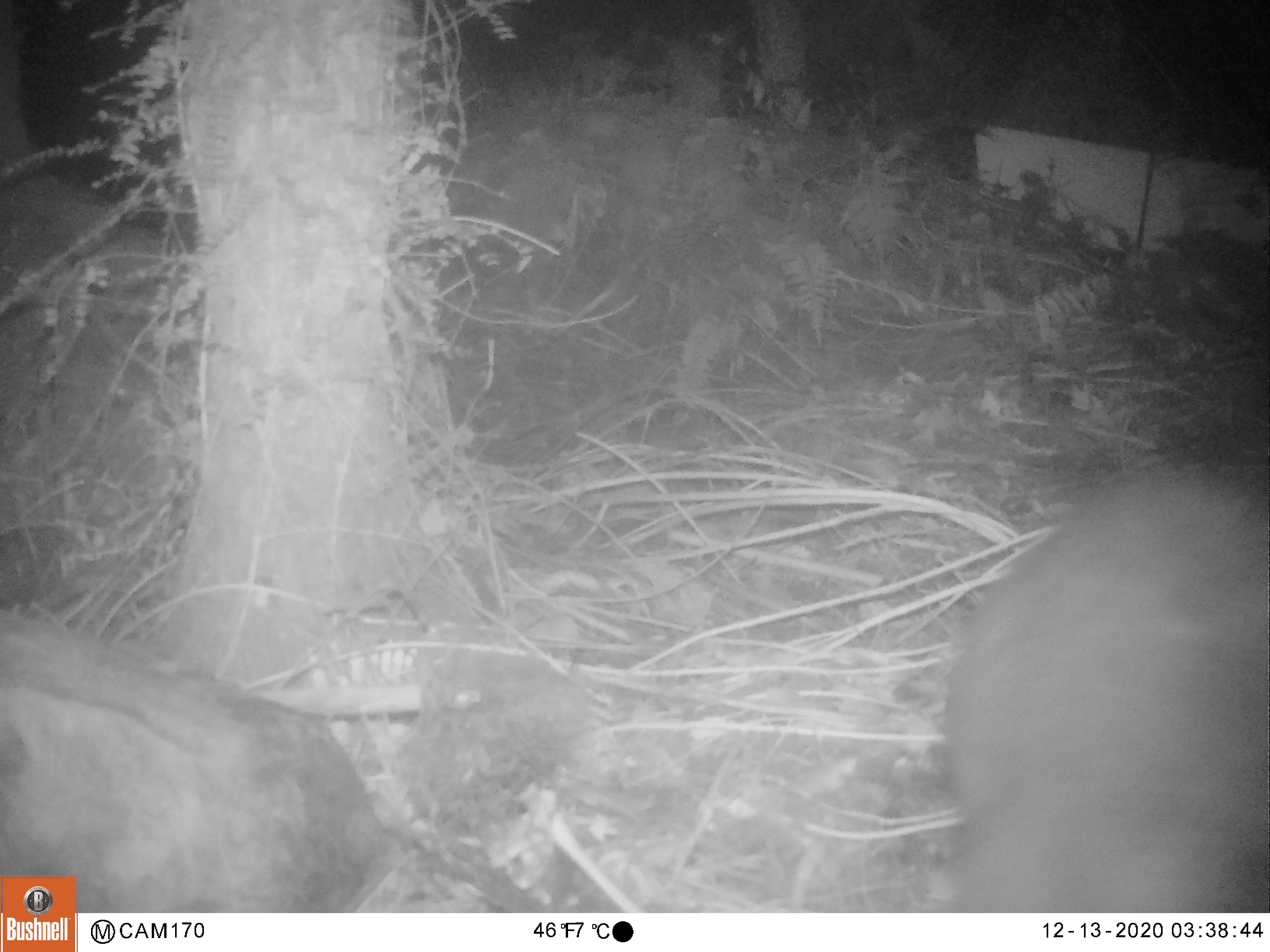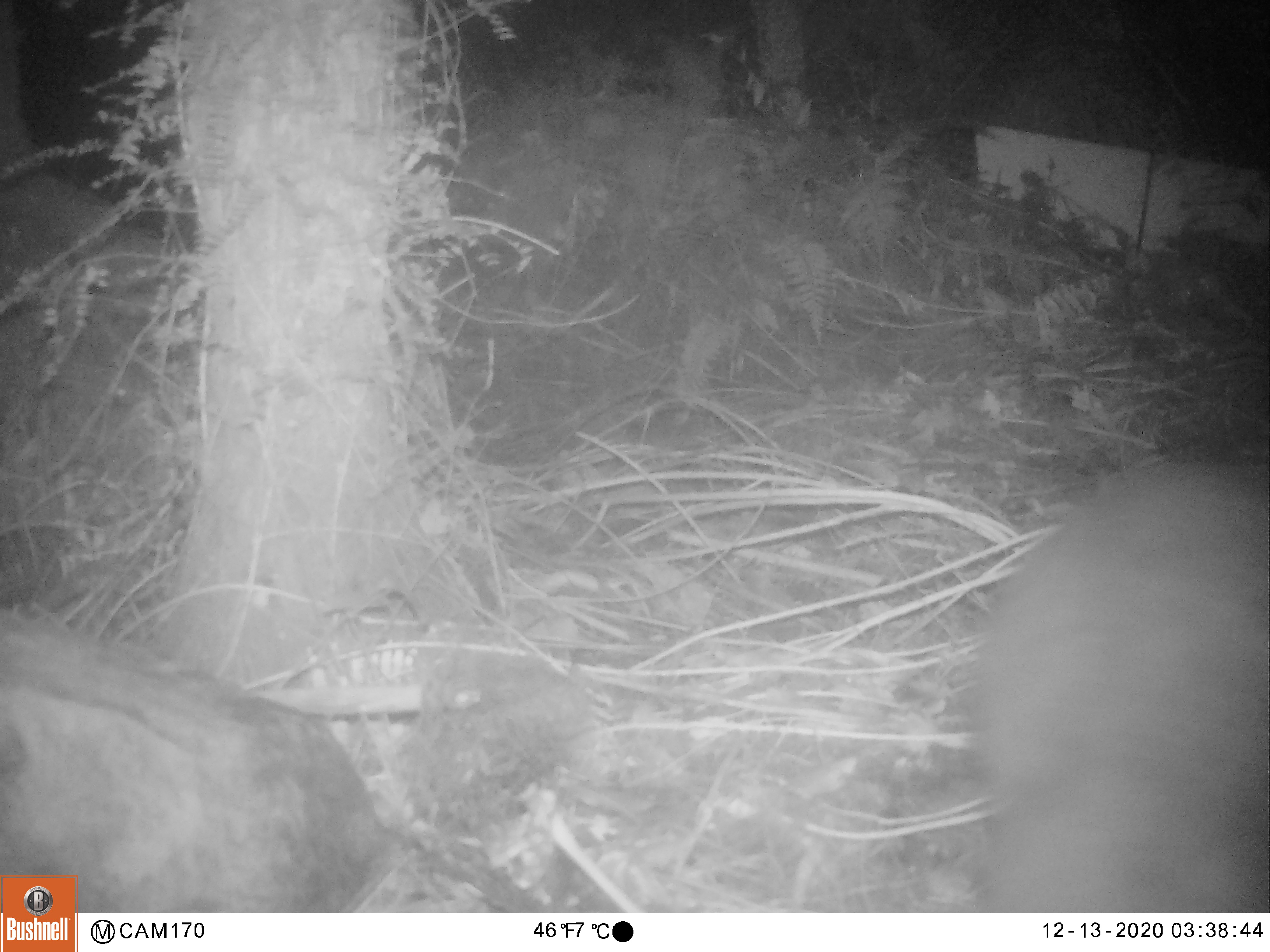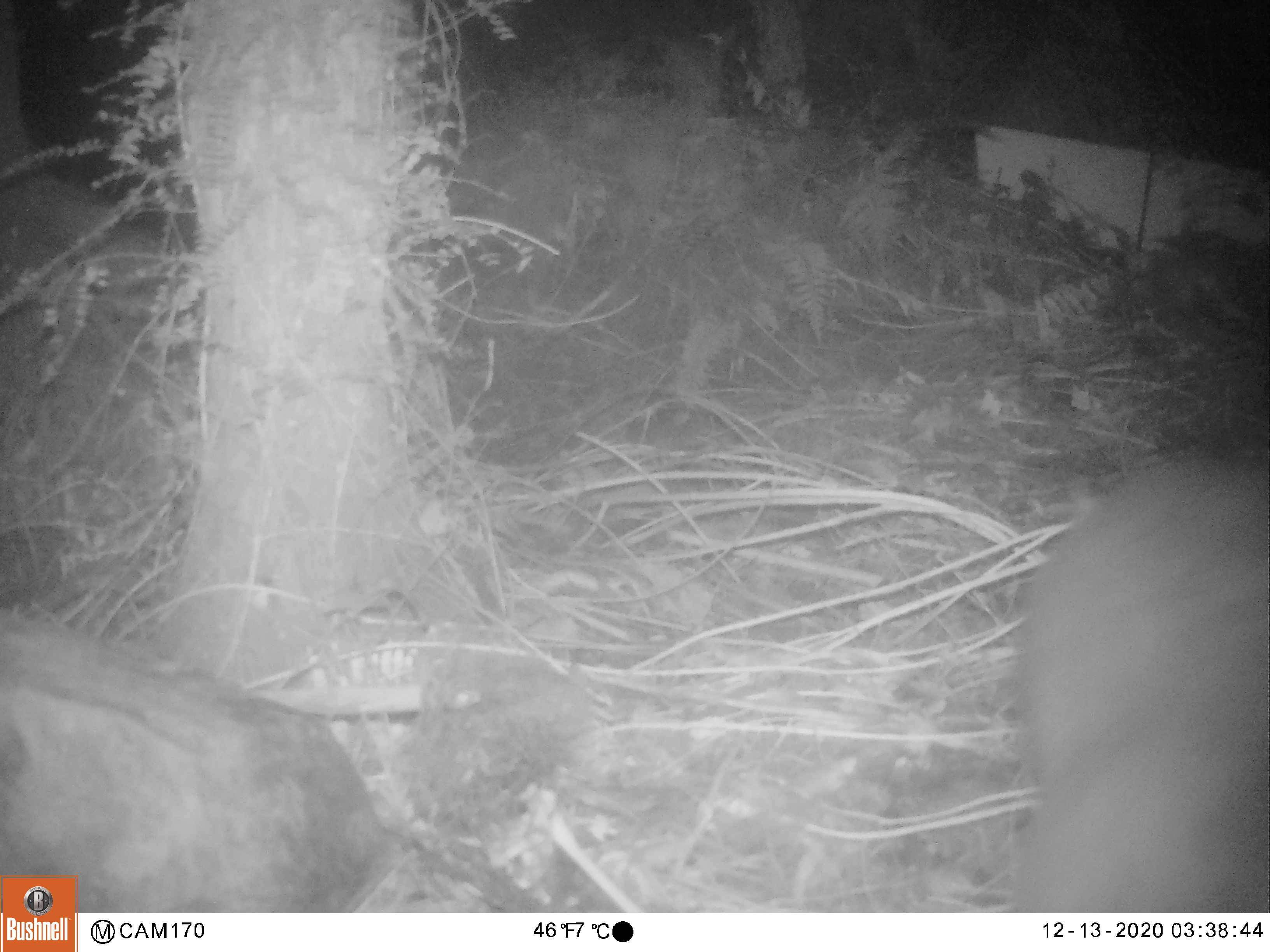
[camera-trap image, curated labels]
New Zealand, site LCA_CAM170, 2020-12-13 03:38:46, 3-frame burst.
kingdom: Animalia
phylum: Chordata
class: Mammalia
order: Diprotodontia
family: Phalangeridae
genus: Trichosurus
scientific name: Trichosurus vulpecula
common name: common brushtail possum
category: possum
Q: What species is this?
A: Possum (common brushtail possum) (Trichosurus vulpecula).